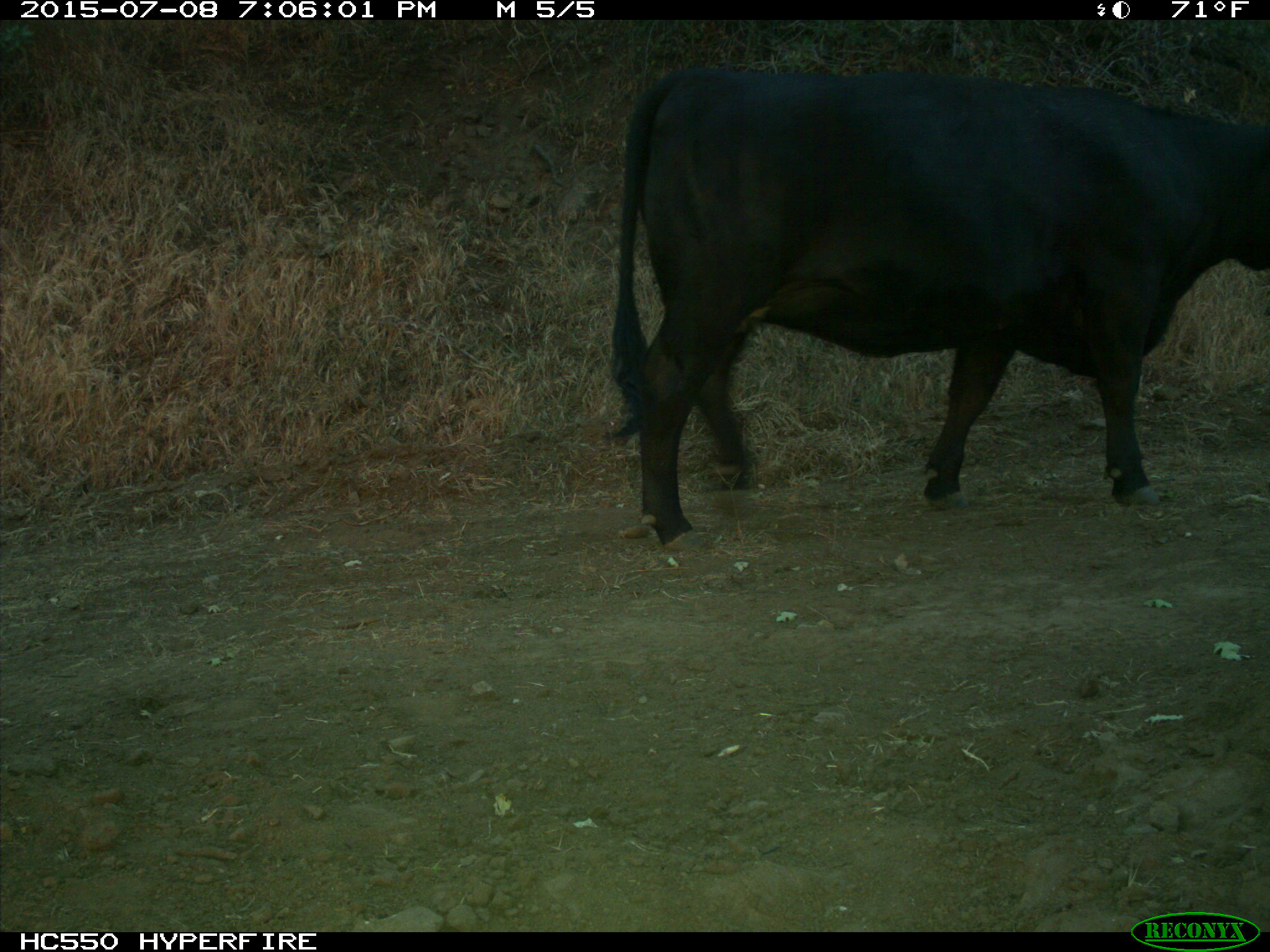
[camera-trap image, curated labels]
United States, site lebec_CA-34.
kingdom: Animalia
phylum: Chordata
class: Mammalia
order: Artiodactyla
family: Bovidae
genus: Bos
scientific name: Bos taurus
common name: domestic cow